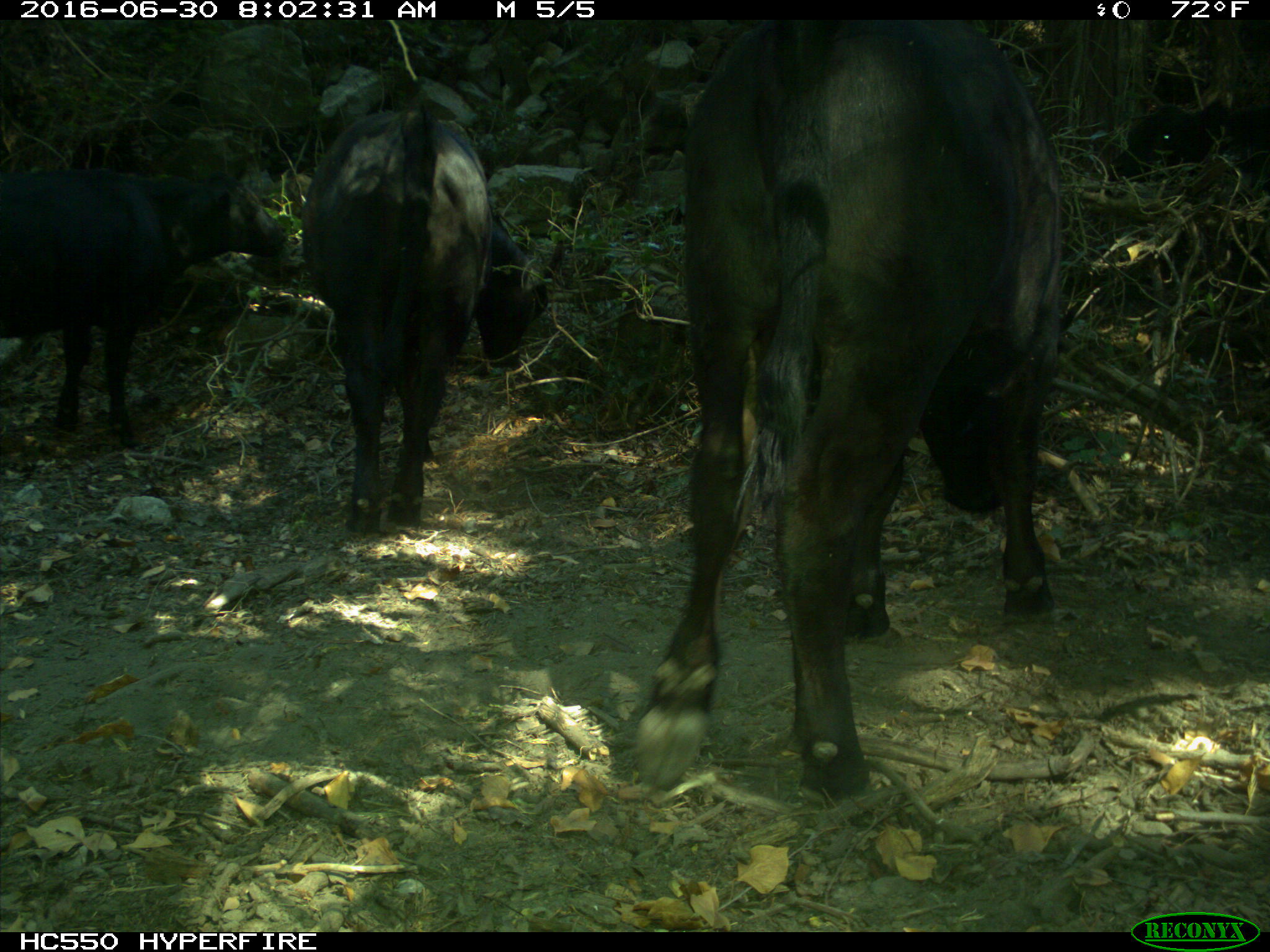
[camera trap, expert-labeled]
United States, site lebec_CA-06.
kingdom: Animalia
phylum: Chordata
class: Mammalia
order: Artiodactyla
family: Bovidae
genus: Bos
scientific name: Bos taurus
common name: domestic cow